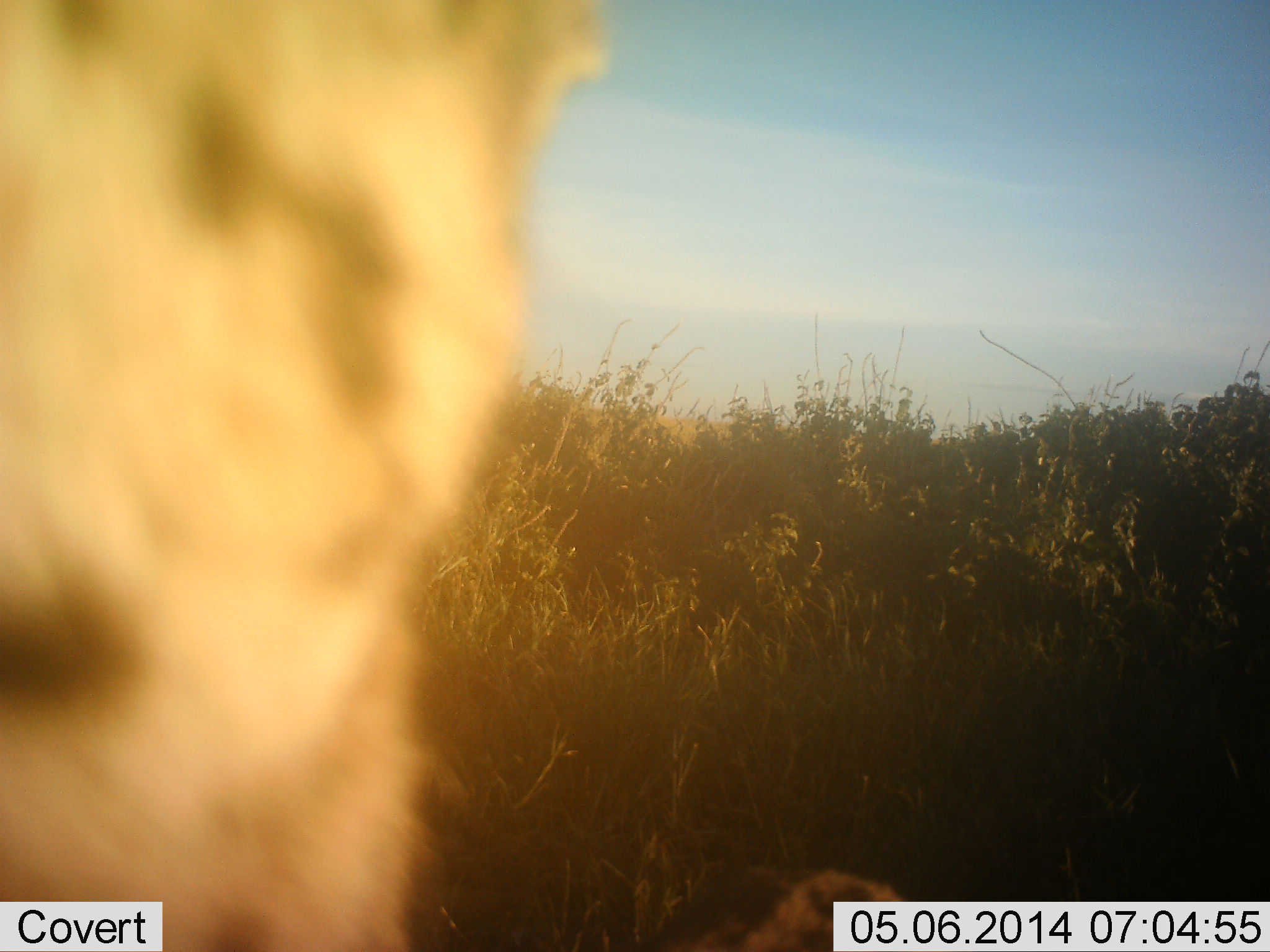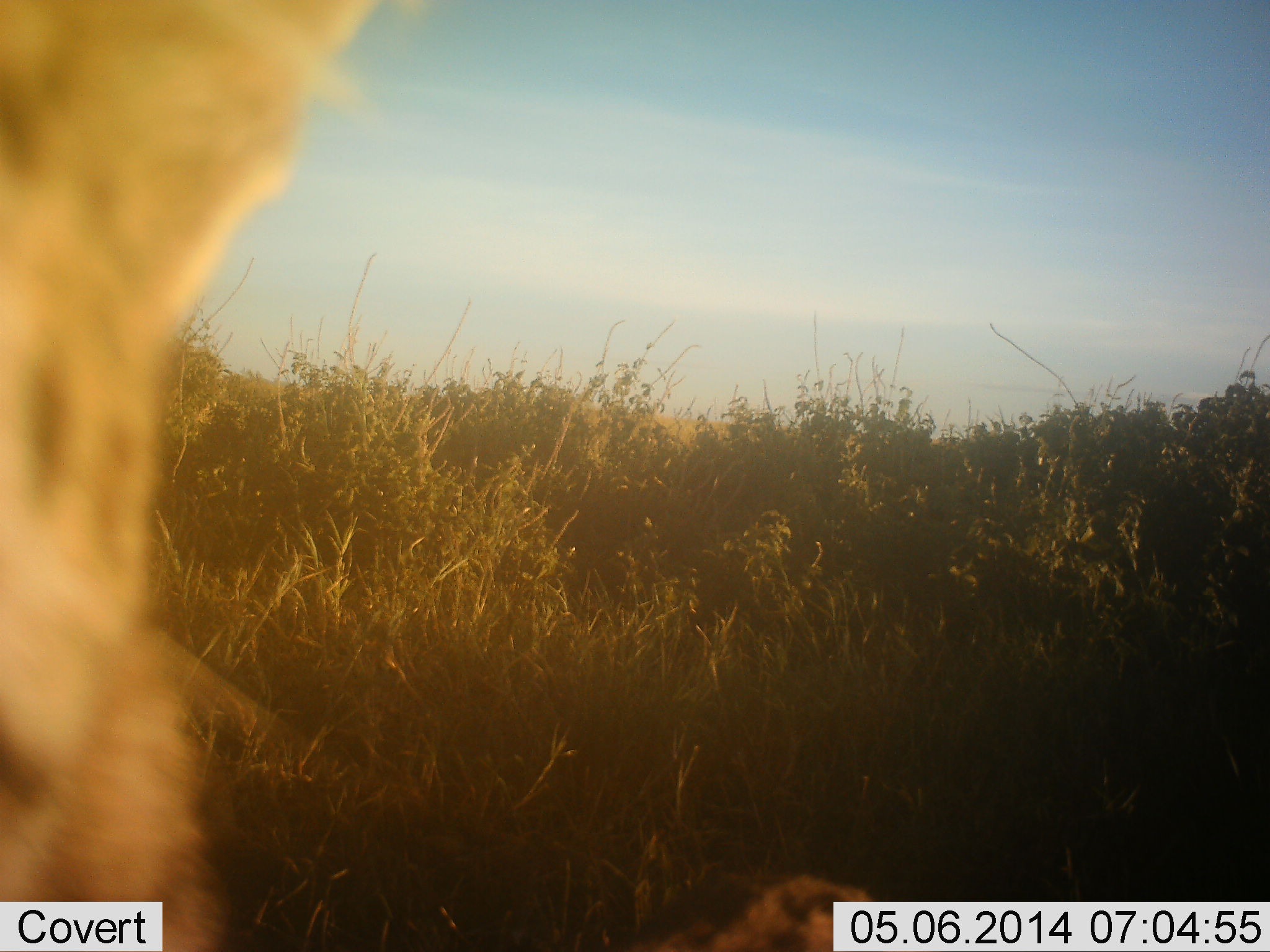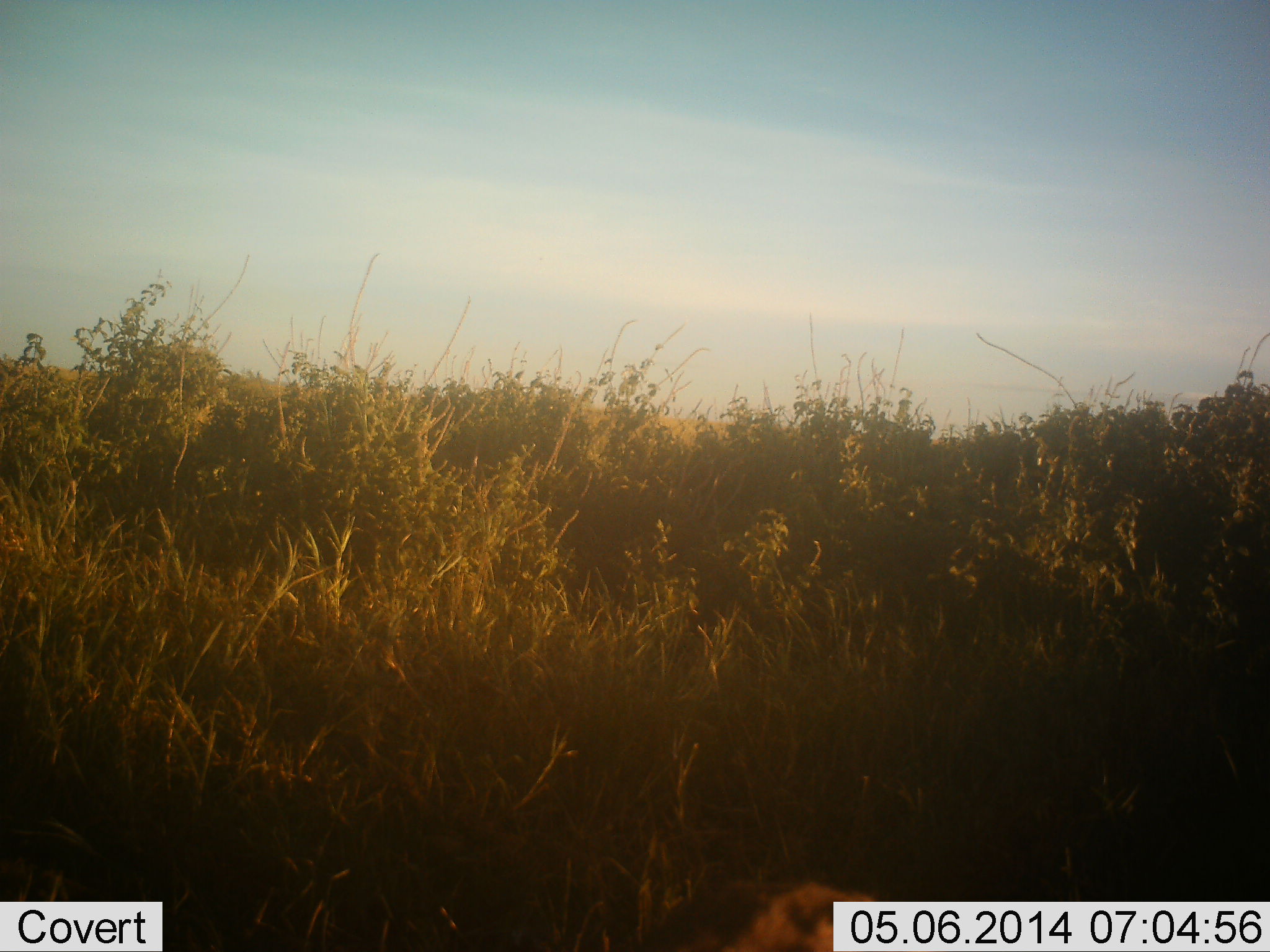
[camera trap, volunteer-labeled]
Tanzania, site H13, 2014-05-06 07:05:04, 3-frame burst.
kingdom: Animalia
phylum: Chordata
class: Mammalia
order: Carnivora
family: Felidae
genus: Acinonyx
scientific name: Acinonyx jubatus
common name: cheetah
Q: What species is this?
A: Cheetah (Acinonyx jubatus).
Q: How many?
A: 1.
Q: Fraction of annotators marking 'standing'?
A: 50%.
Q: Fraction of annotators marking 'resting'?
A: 12%.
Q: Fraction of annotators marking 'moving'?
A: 25%.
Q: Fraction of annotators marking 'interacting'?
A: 12%.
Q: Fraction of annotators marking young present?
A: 0%.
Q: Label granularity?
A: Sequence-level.